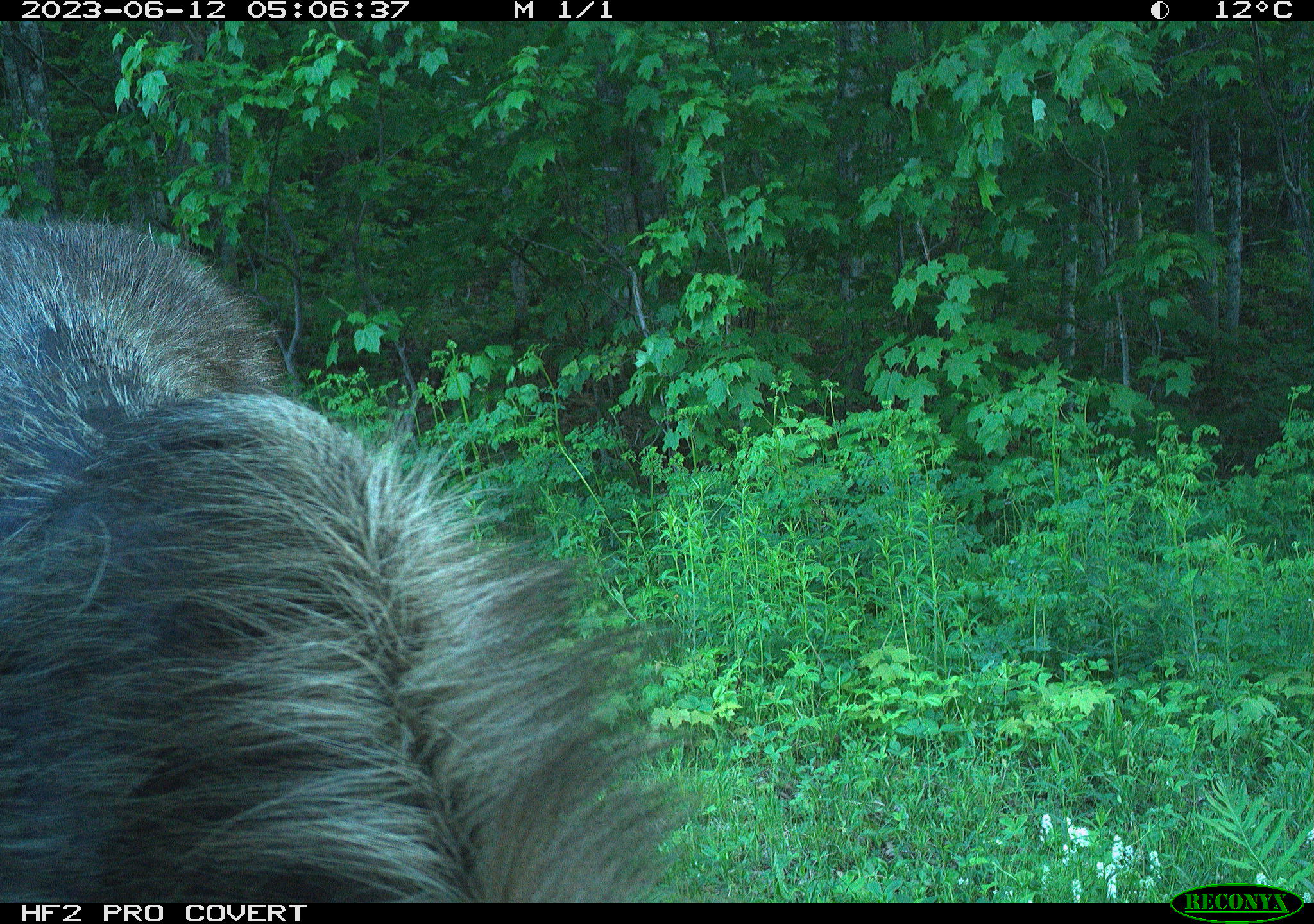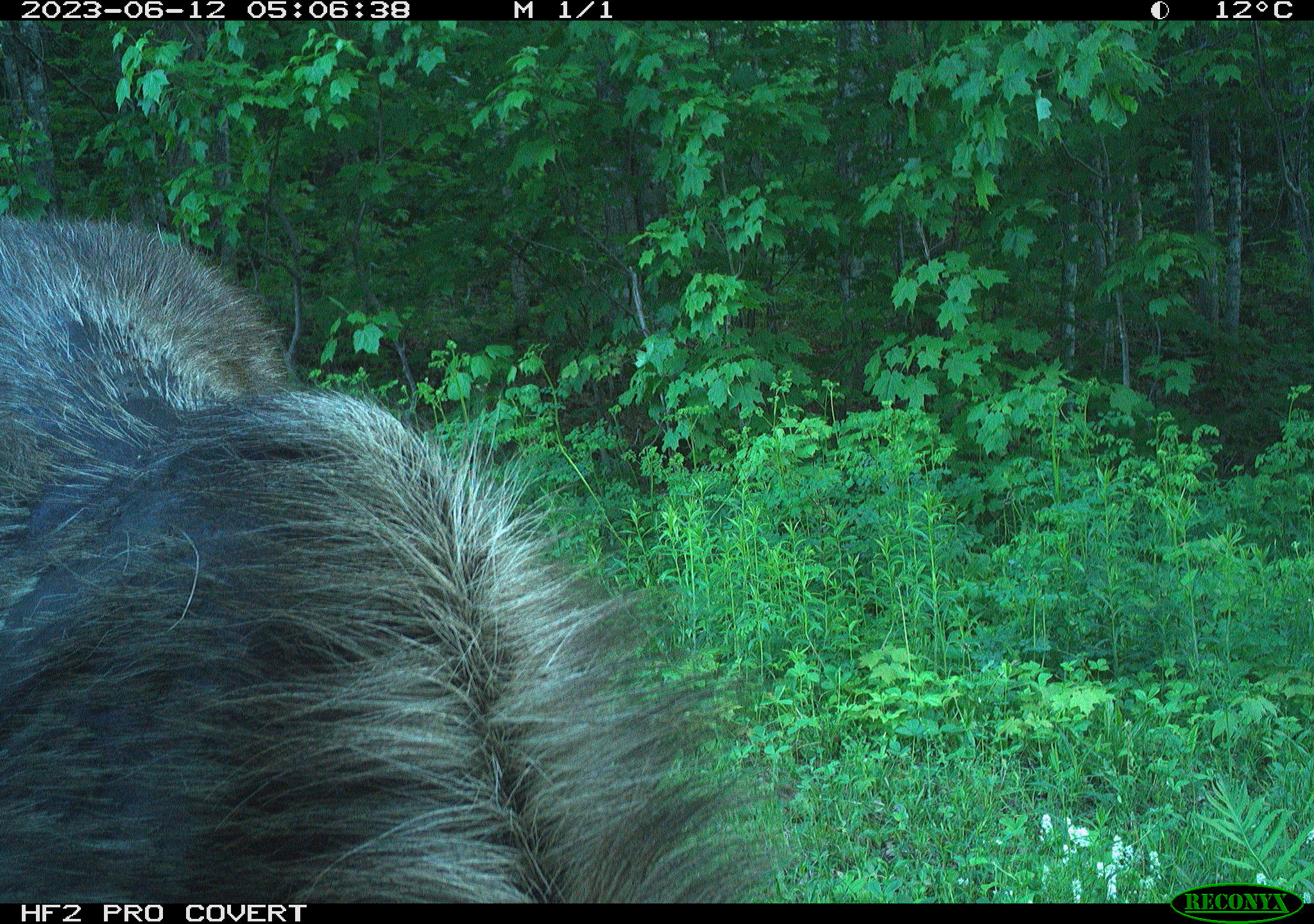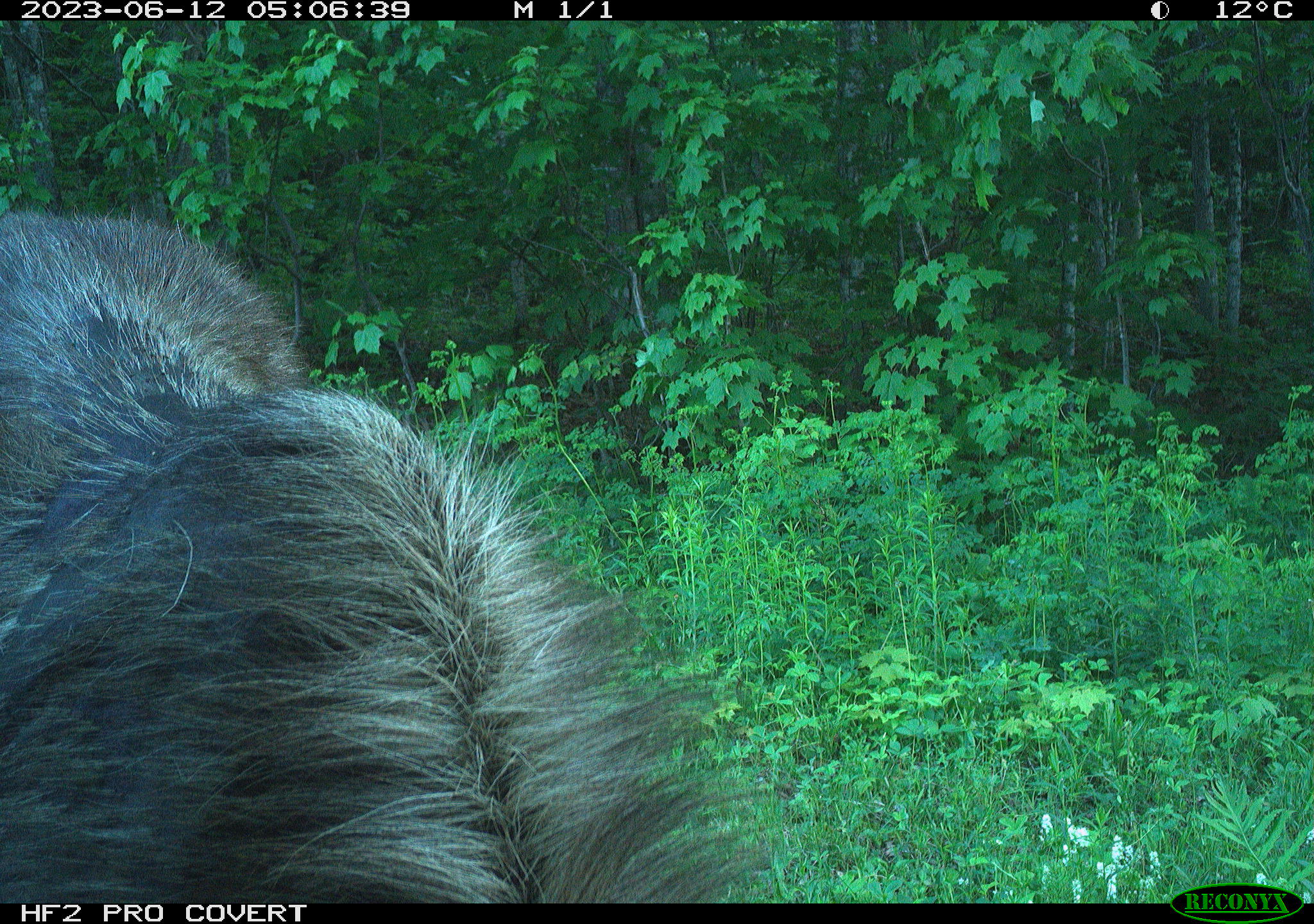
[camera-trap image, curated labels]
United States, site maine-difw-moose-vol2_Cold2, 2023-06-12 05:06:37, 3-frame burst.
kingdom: Animalia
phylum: Chordata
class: Mammalia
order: Artiodactyla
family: Cervidae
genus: Alces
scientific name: Alces alces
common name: moose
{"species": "moose (Alces alces)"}